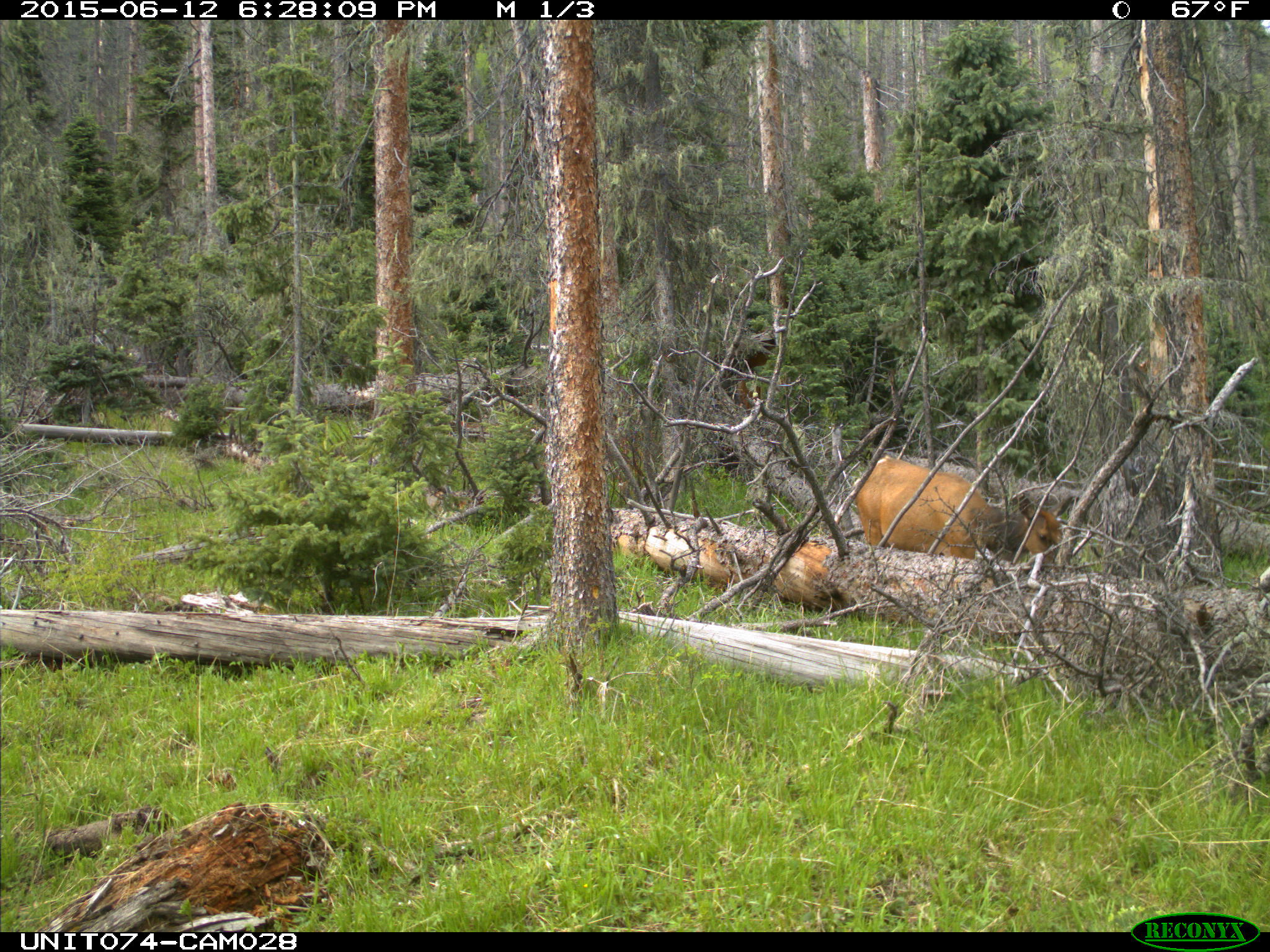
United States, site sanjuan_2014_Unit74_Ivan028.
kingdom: Animalia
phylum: Chordata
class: Mammalia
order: Artiodactyla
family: Cervidae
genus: Cervus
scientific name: Cervus elaphus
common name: red deer